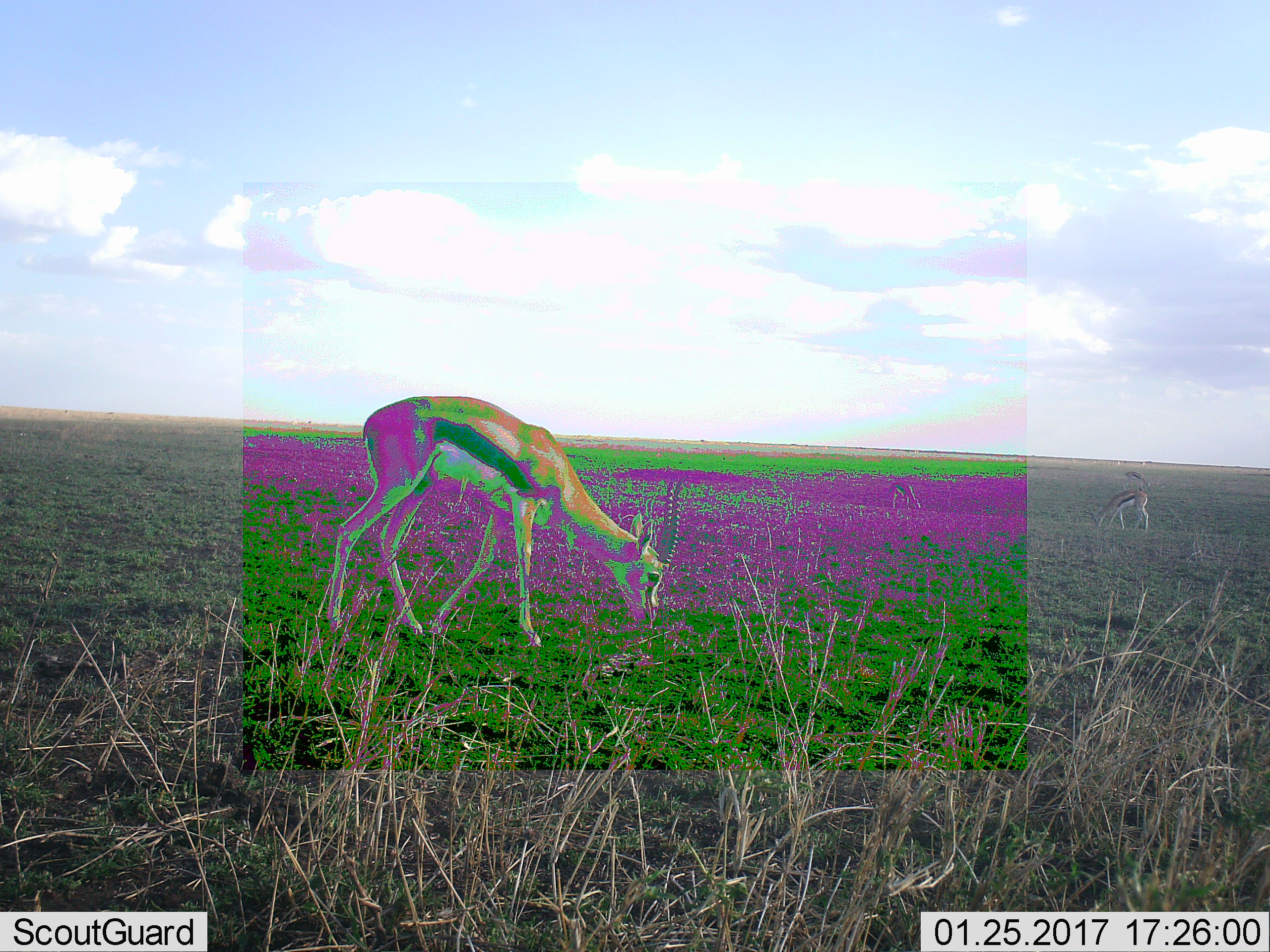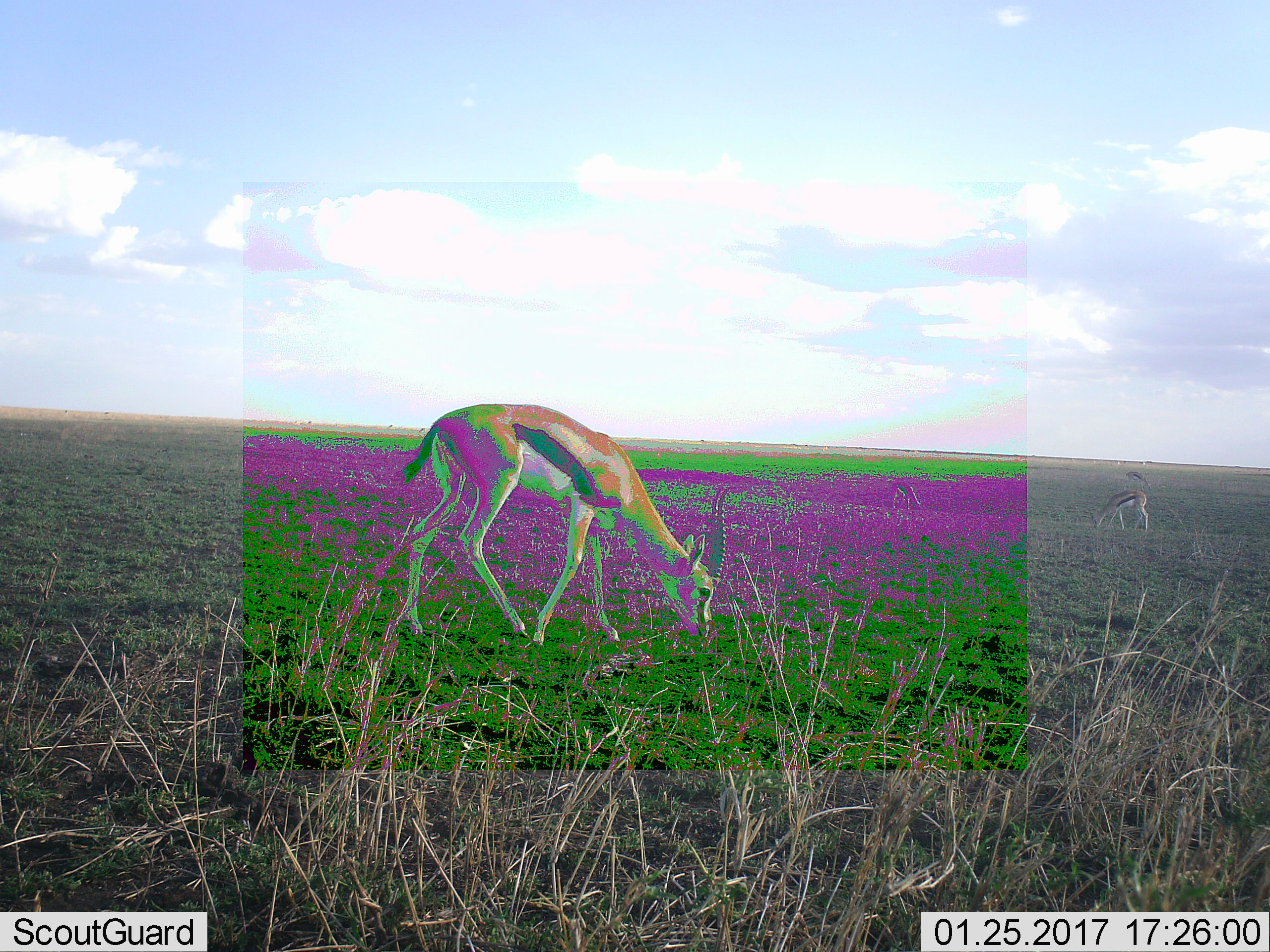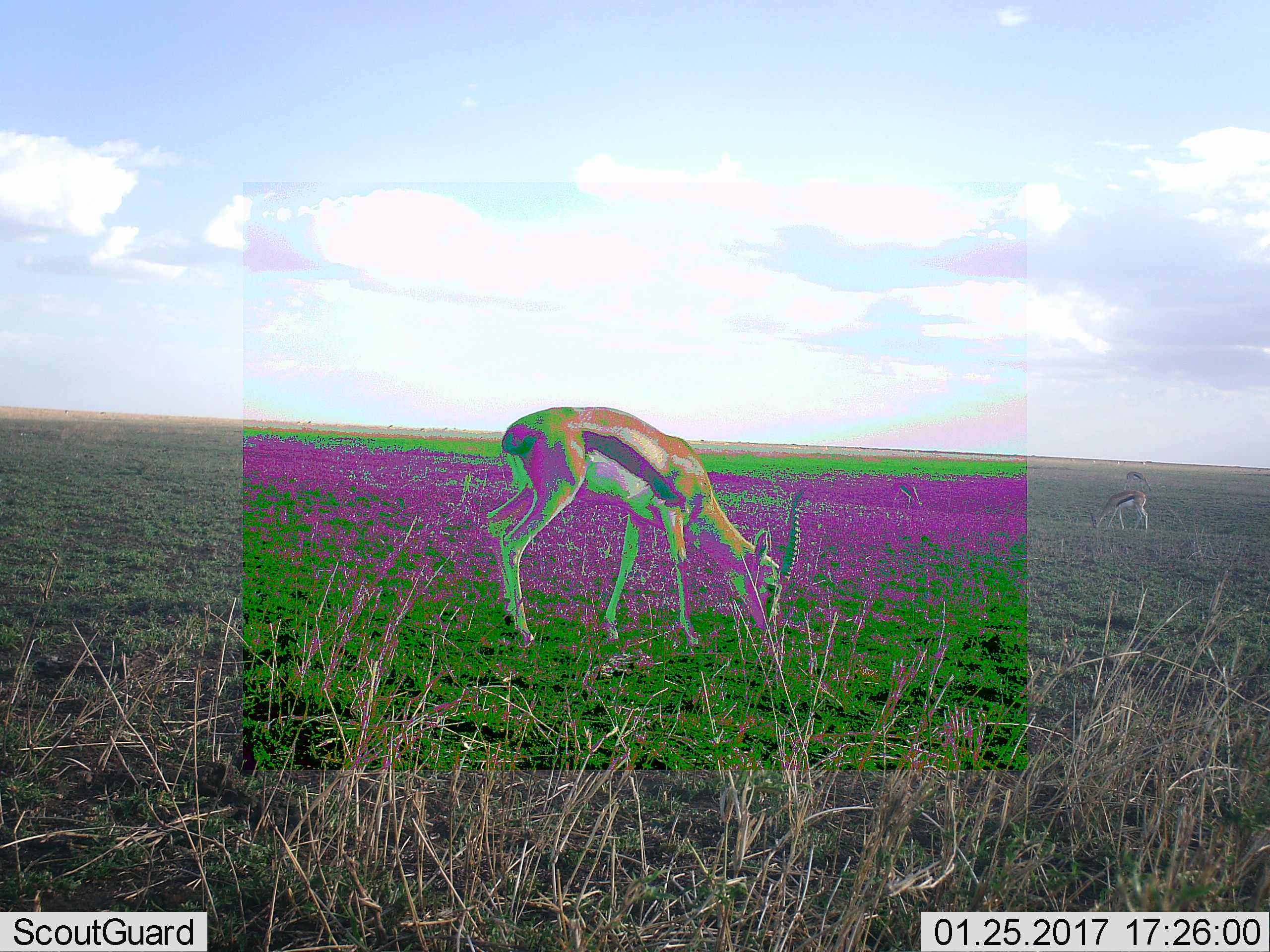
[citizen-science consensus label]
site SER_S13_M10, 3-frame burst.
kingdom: Animalia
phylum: Chordata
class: Mammalia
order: Artiodactyla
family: Bovidae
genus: Eudorcas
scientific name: Eudorcas thomsonii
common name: thomson's gazelle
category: gazellethomsons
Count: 3.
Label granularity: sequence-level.